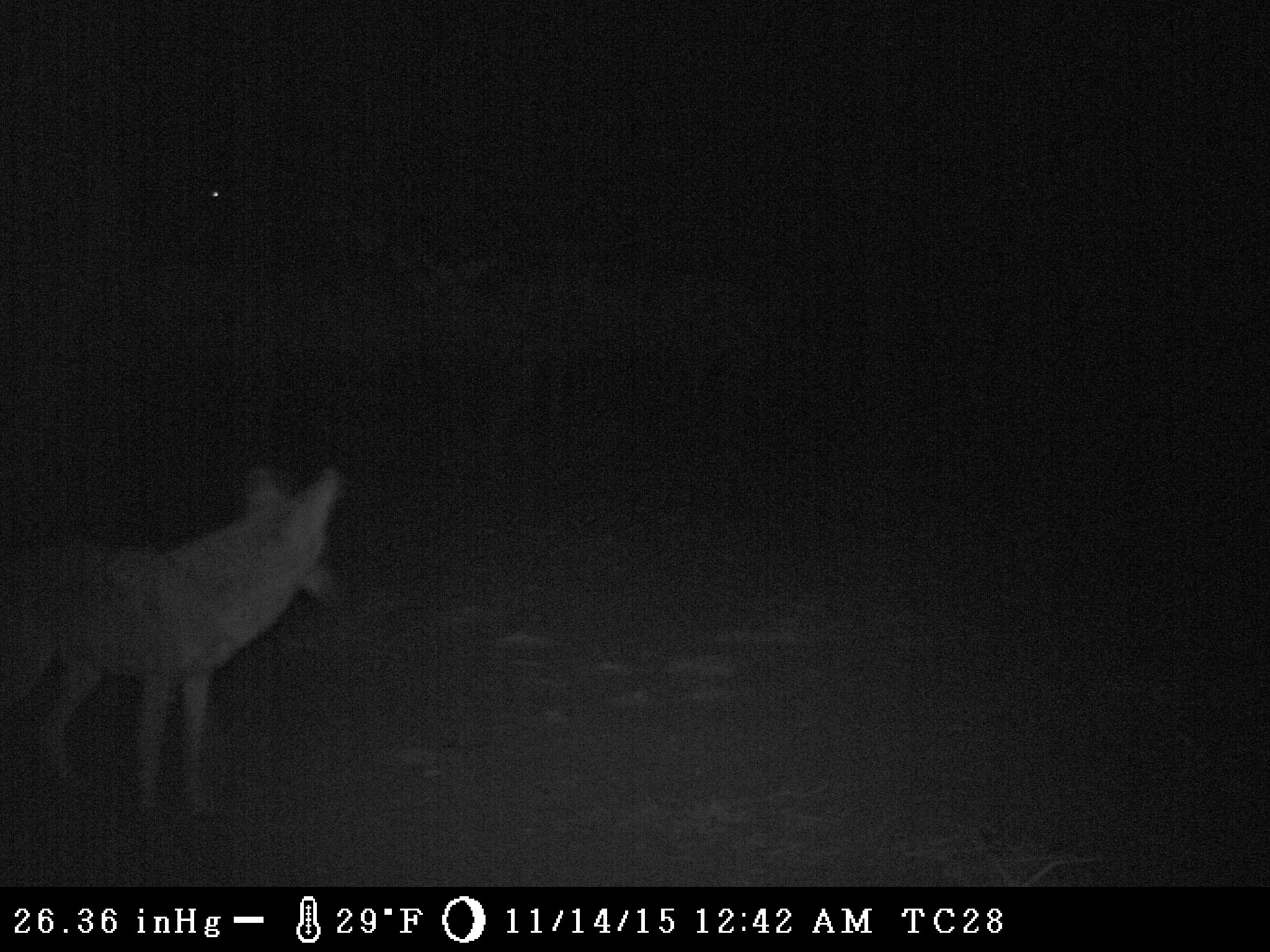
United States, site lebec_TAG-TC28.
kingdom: Animalia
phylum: Chordata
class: Mammalia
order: Carnivora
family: Canidae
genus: Canis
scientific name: Canis latrans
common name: coyote